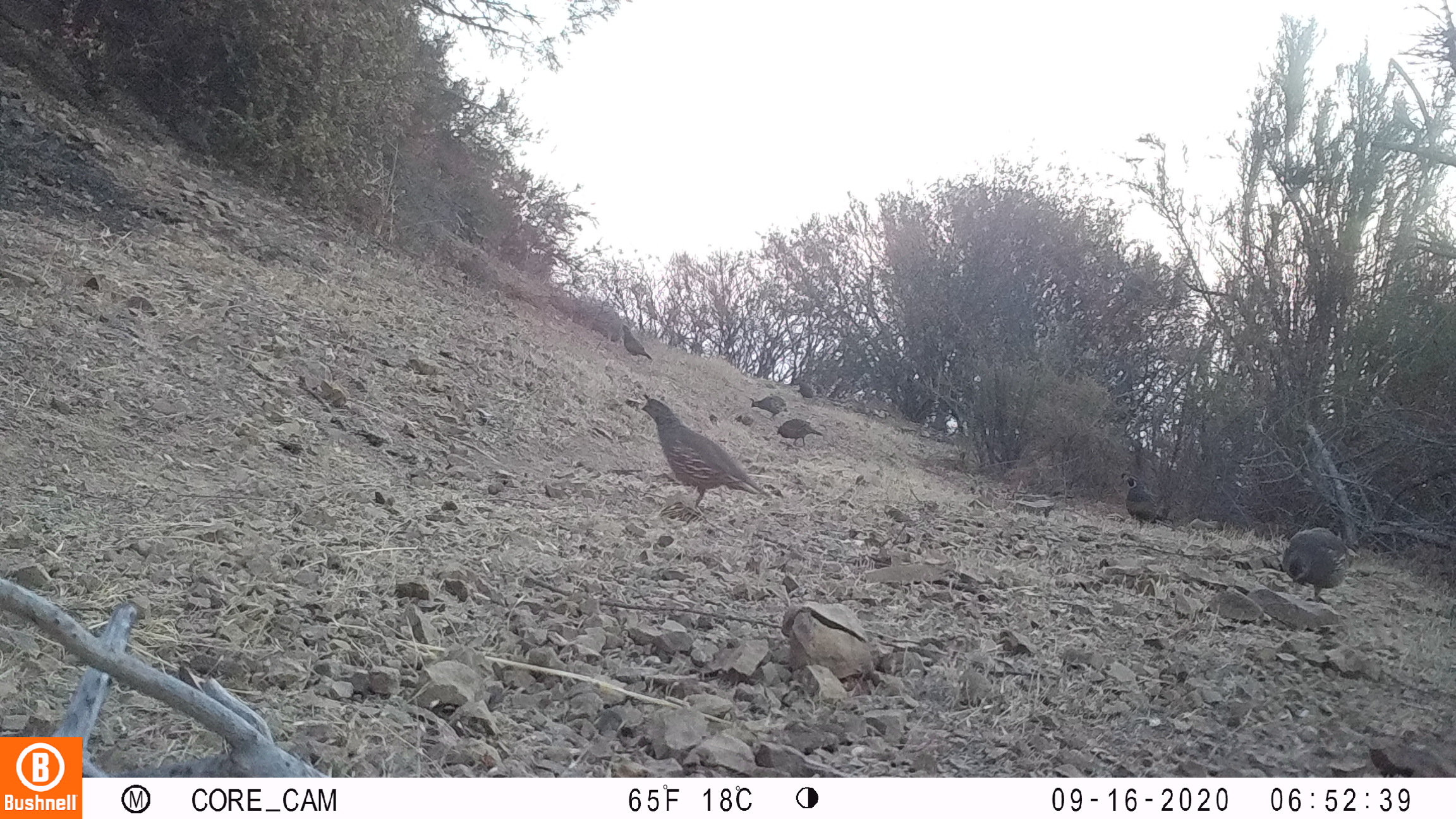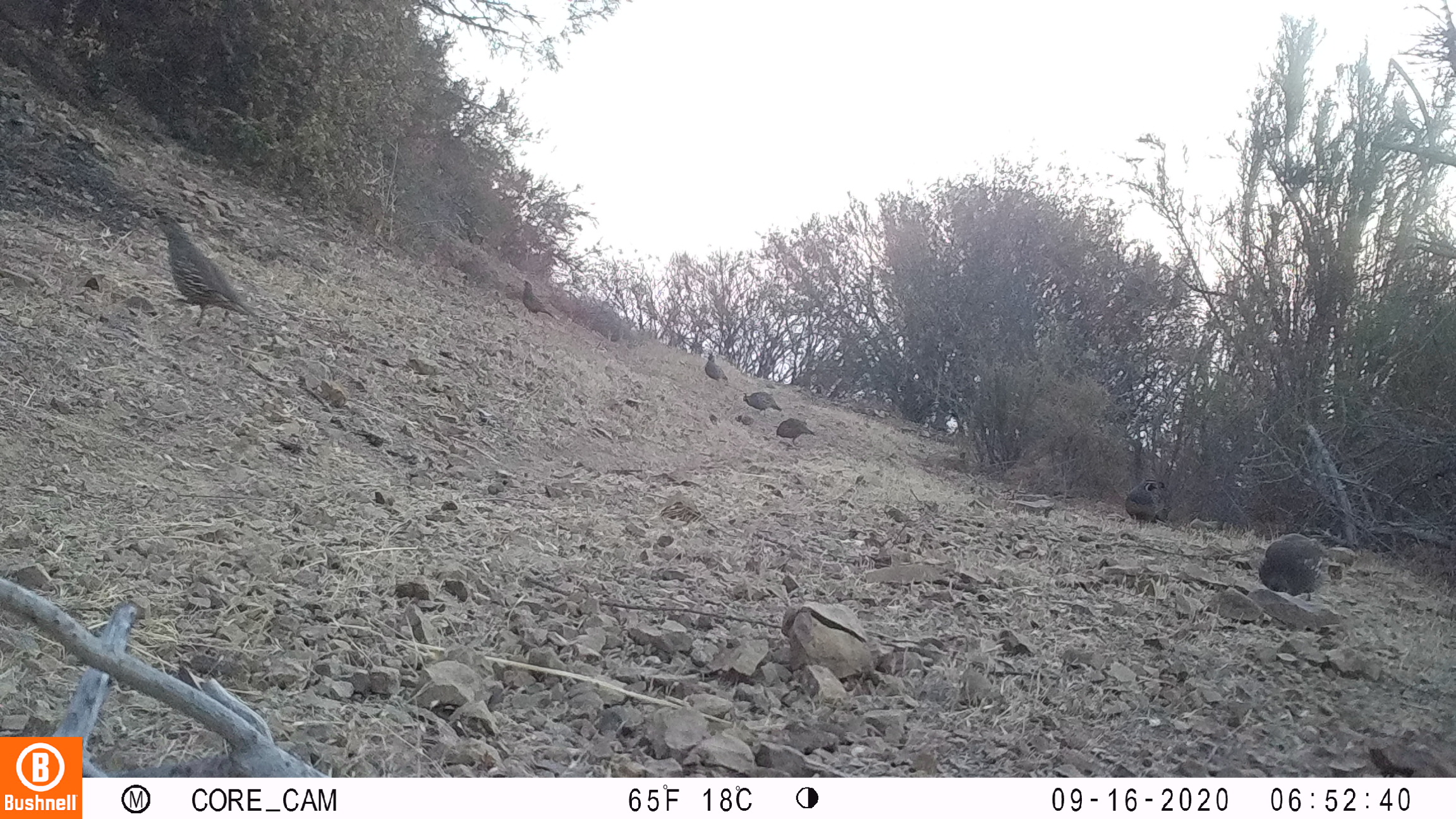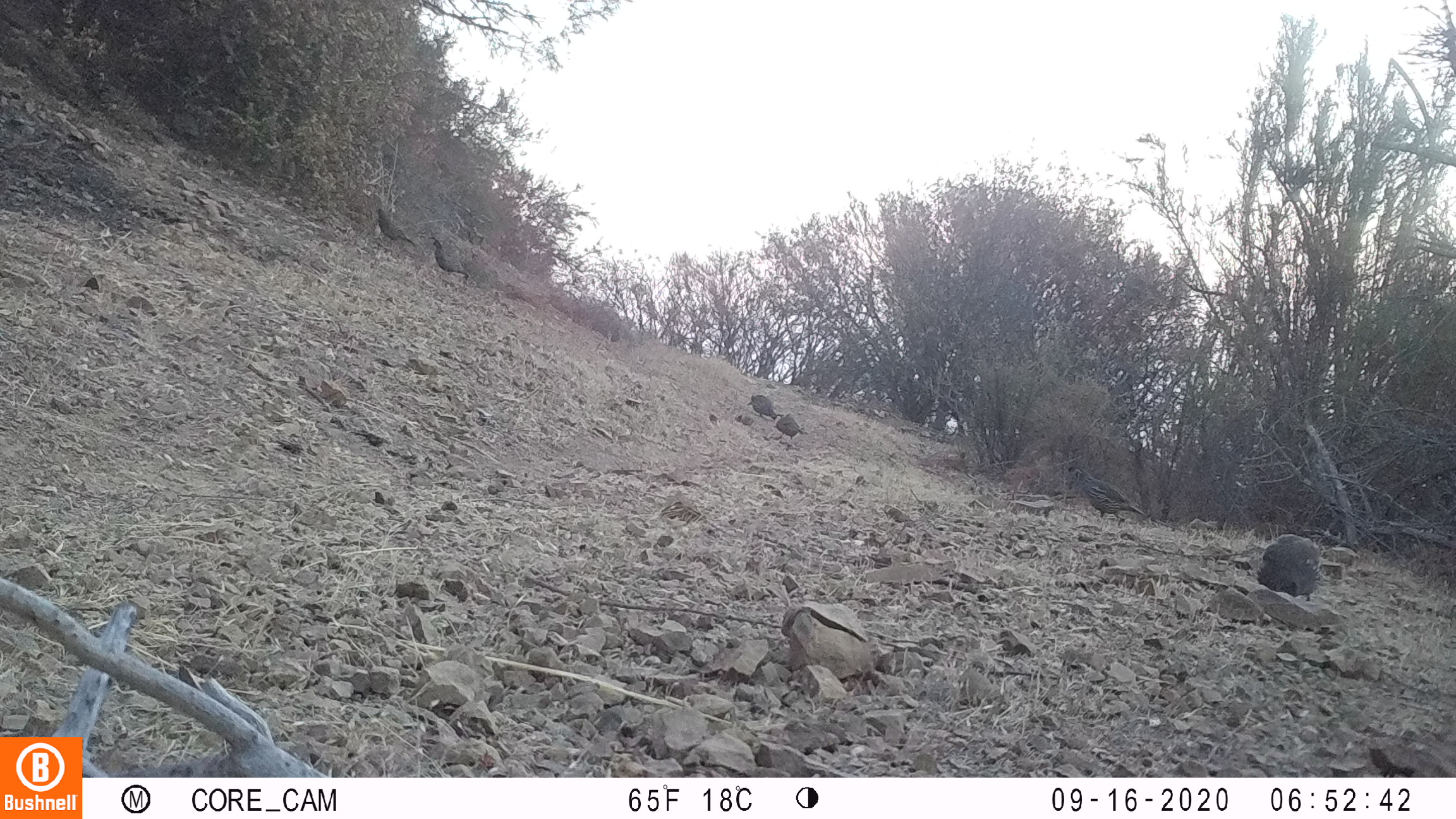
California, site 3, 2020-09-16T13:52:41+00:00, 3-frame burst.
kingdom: Animalia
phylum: Chordata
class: Aves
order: Galliformes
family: Odontophoridae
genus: Callipepla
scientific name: Callipepla californica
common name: california quail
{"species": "california quail (Callipepla californica)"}